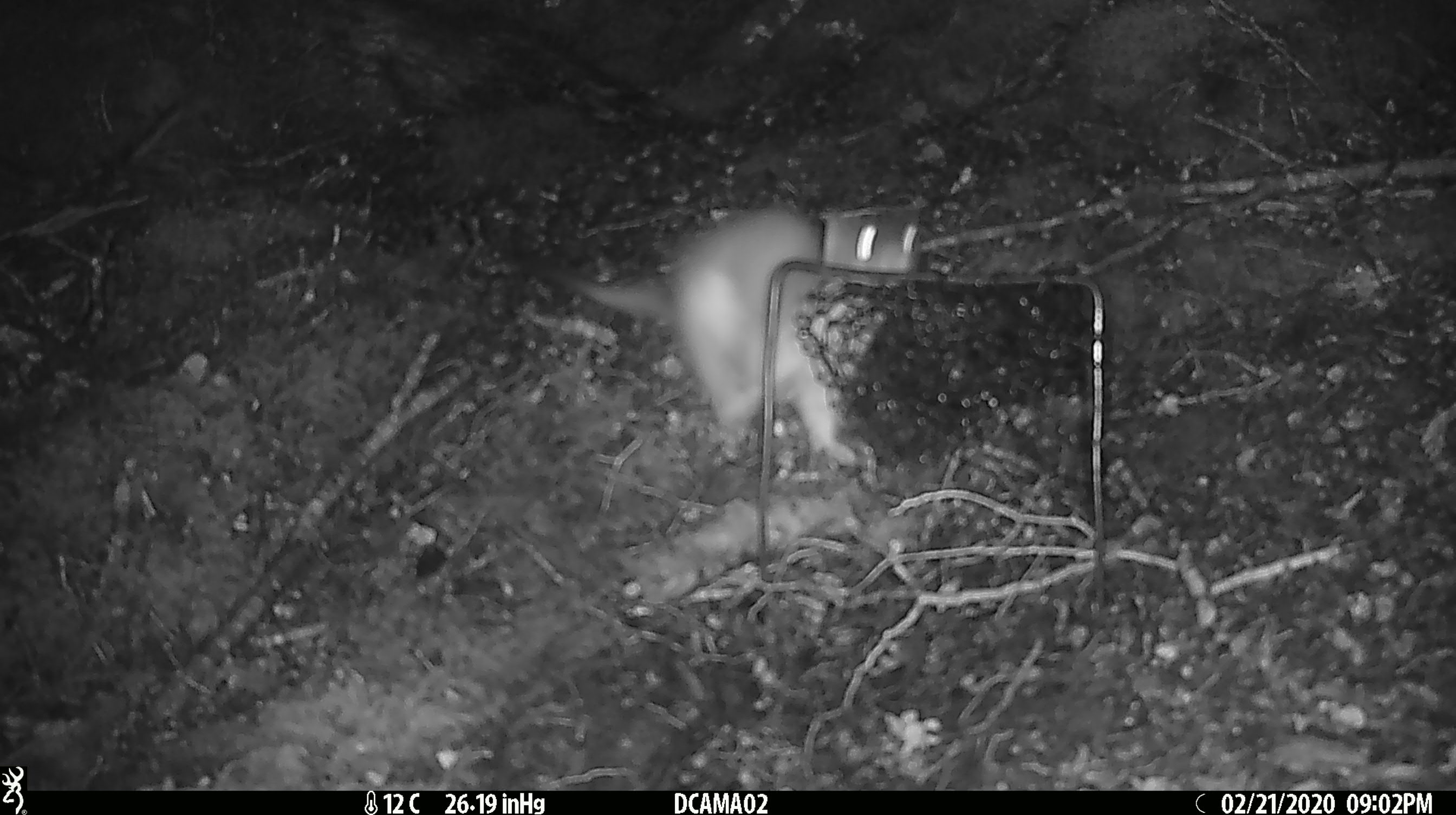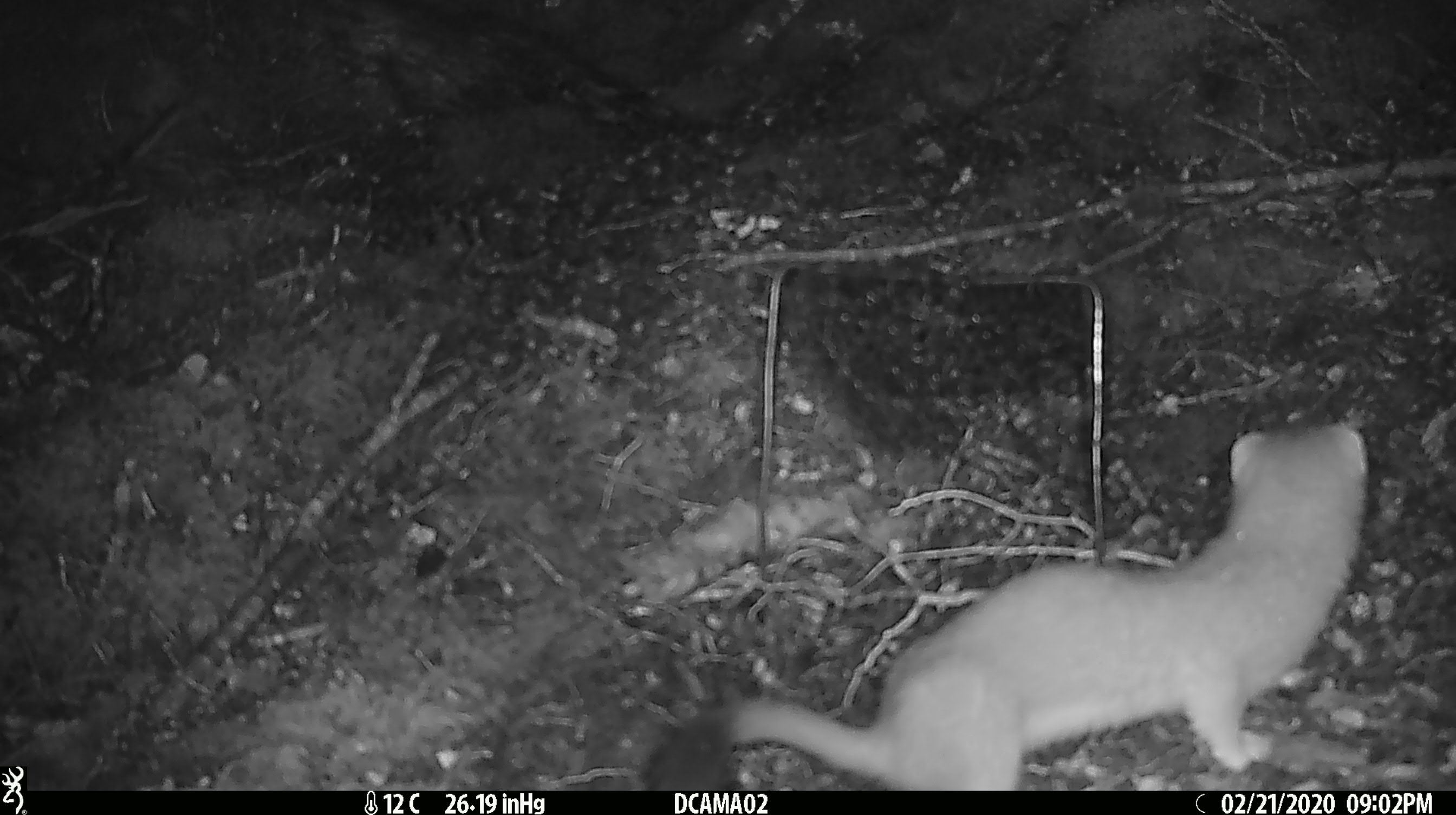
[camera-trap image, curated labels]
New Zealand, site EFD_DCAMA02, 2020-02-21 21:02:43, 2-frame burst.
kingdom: Animalia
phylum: Chordata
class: Mammalia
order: Carnivora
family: Mustelidae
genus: Mustela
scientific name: Mustela erminea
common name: stoat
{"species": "stoat (Mustela erminea)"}